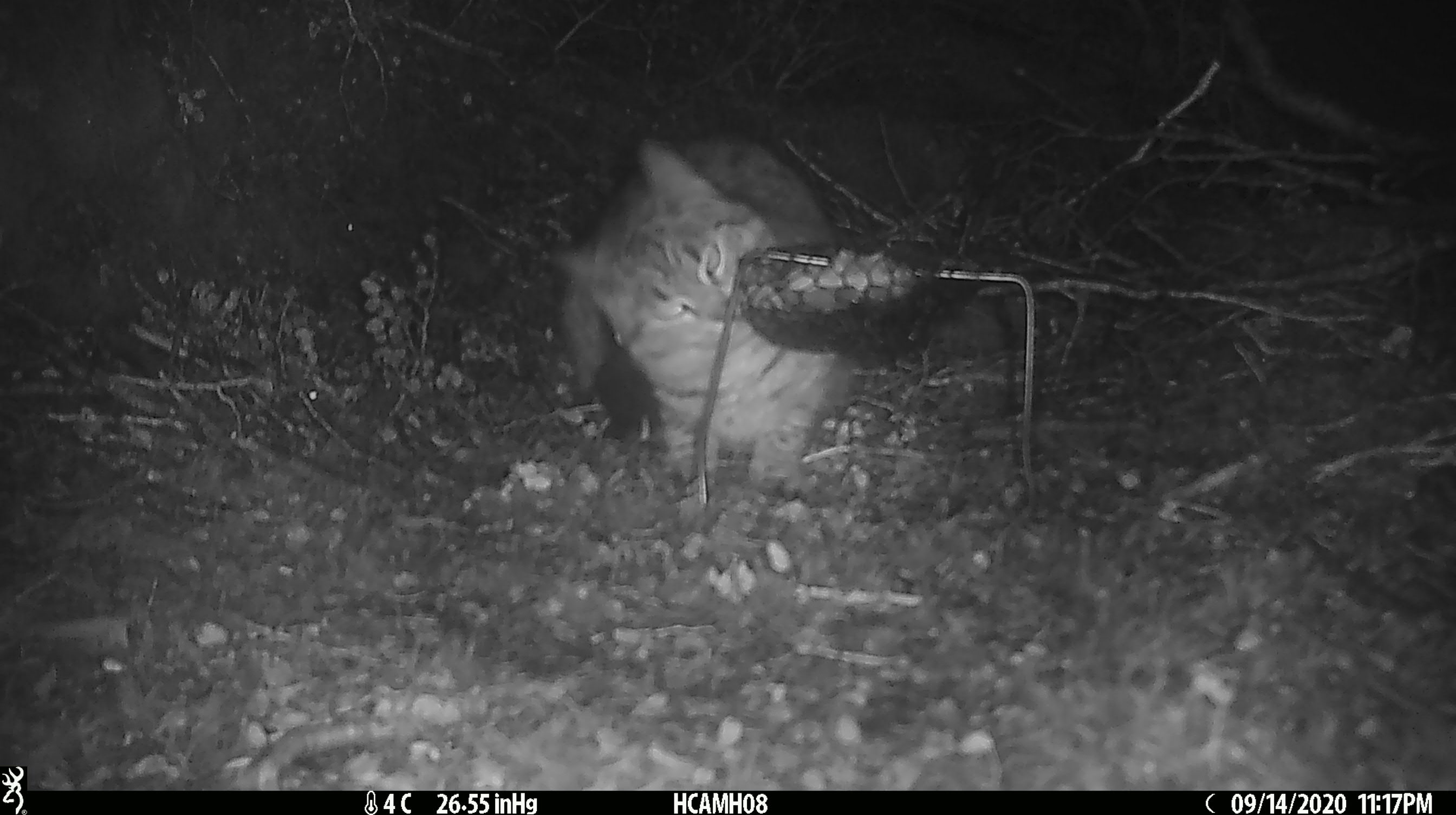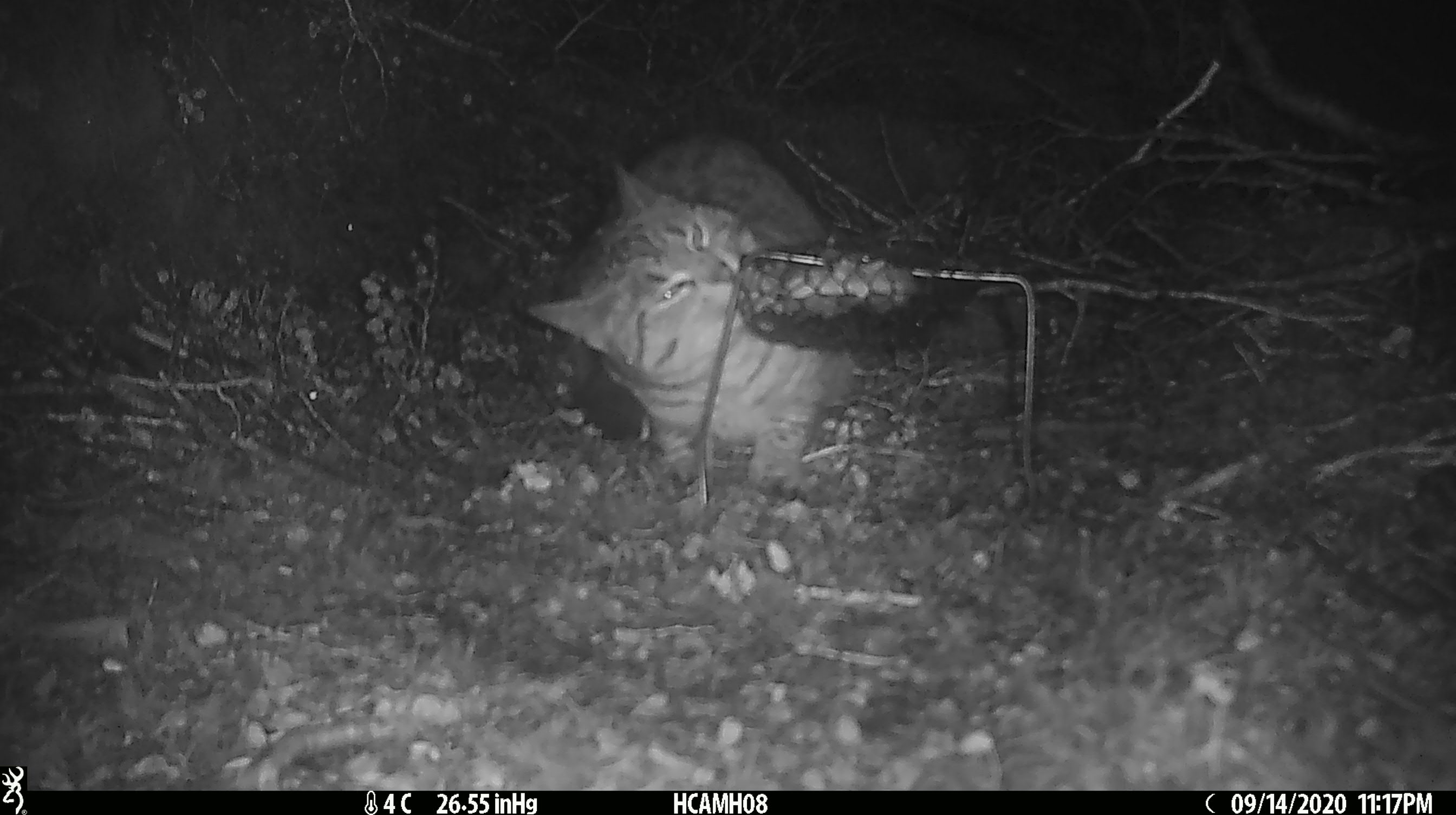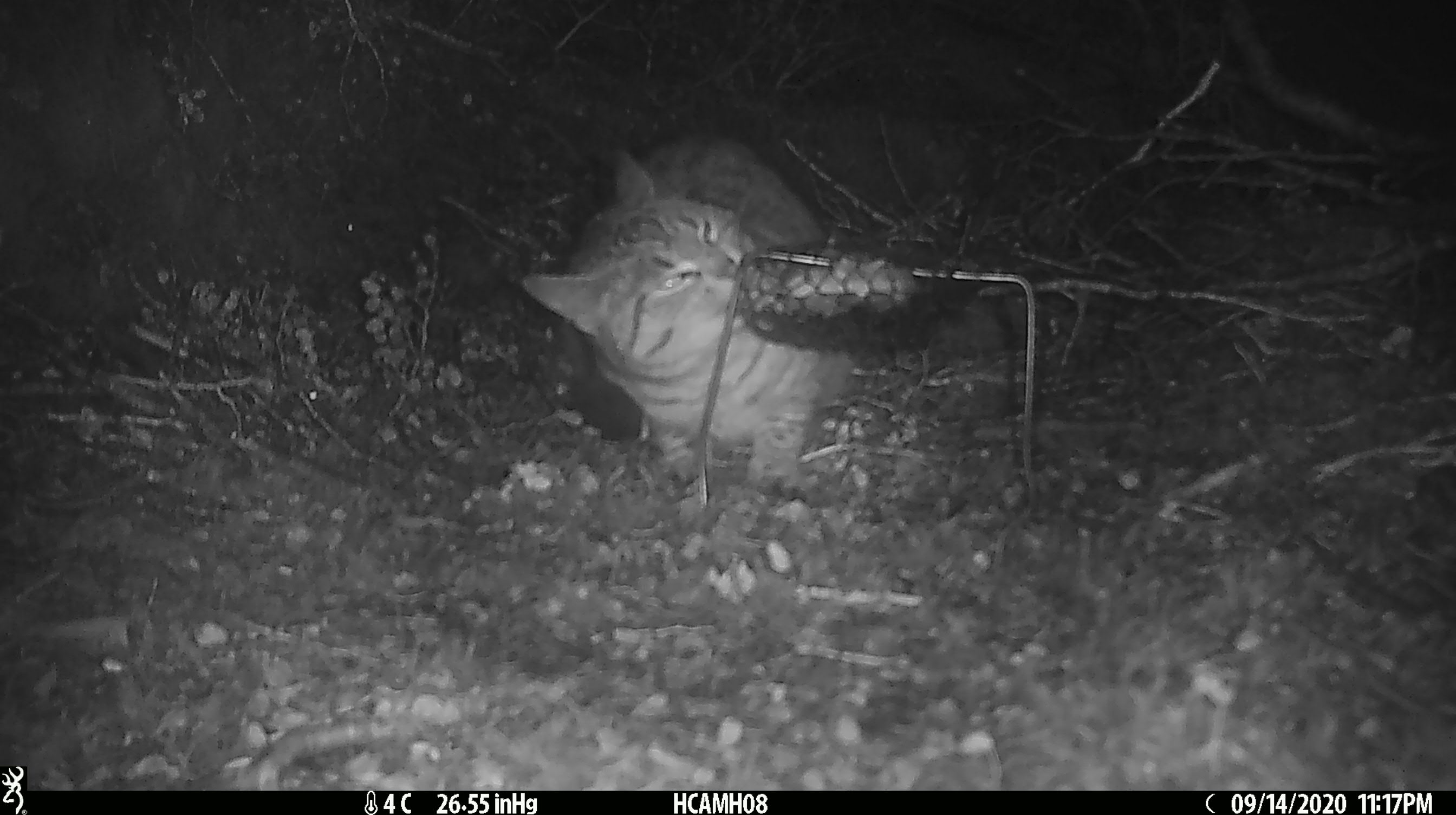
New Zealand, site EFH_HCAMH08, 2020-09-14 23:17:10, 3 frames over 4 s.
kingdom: Animalia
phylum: Chordata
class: Mammalia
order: Carnivora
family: Felidae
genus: Felis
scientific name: Felis catus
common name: domestic cat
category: cat